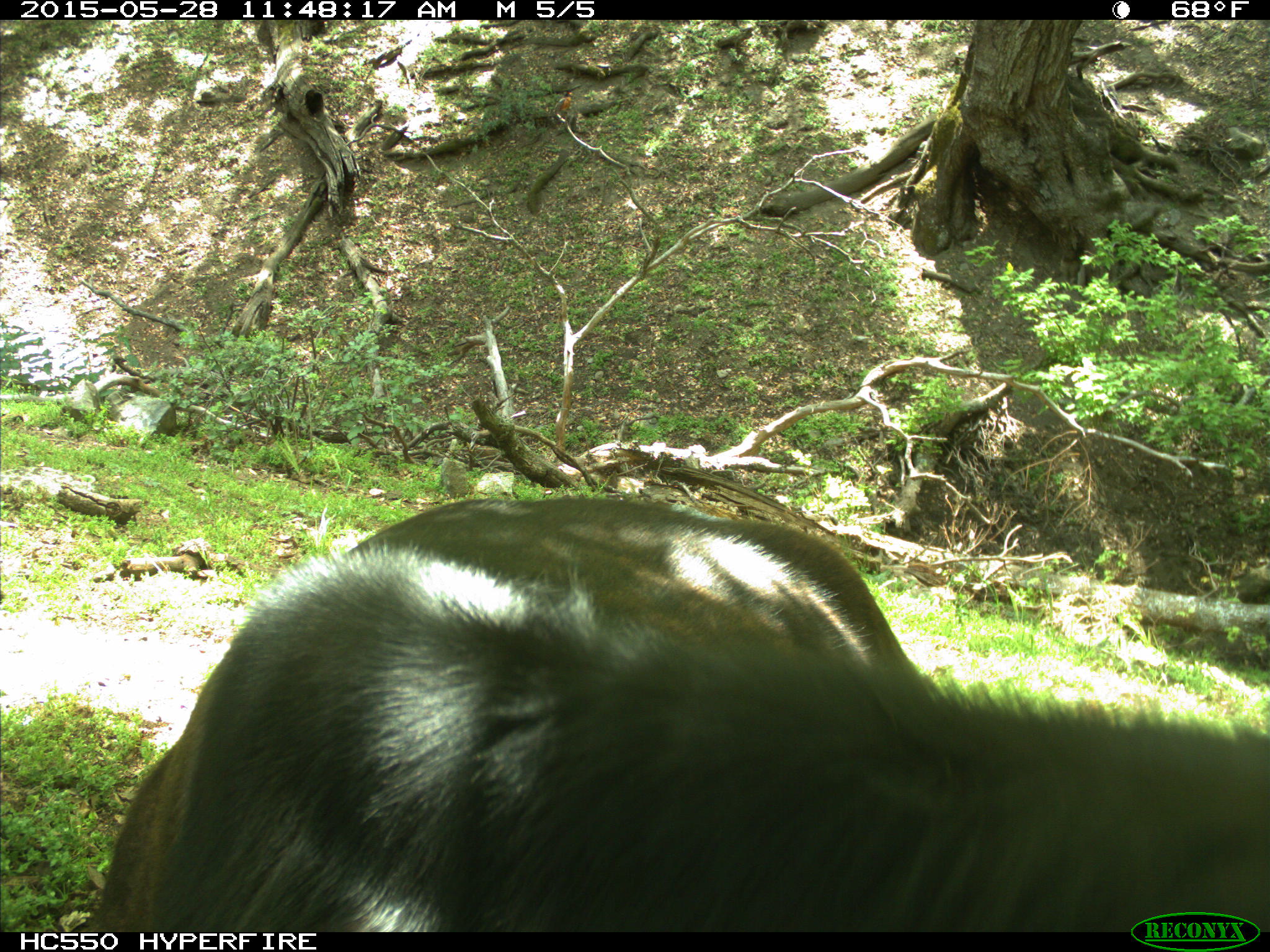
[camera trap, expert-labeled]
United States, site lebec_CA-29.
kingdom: Animalia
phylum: Chordata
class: Mammalia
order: Artiodactyla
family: Bovidae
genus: Bos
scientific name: Bos taurus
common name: domestic cow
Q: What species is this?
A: Bos taurus (domestic cow).